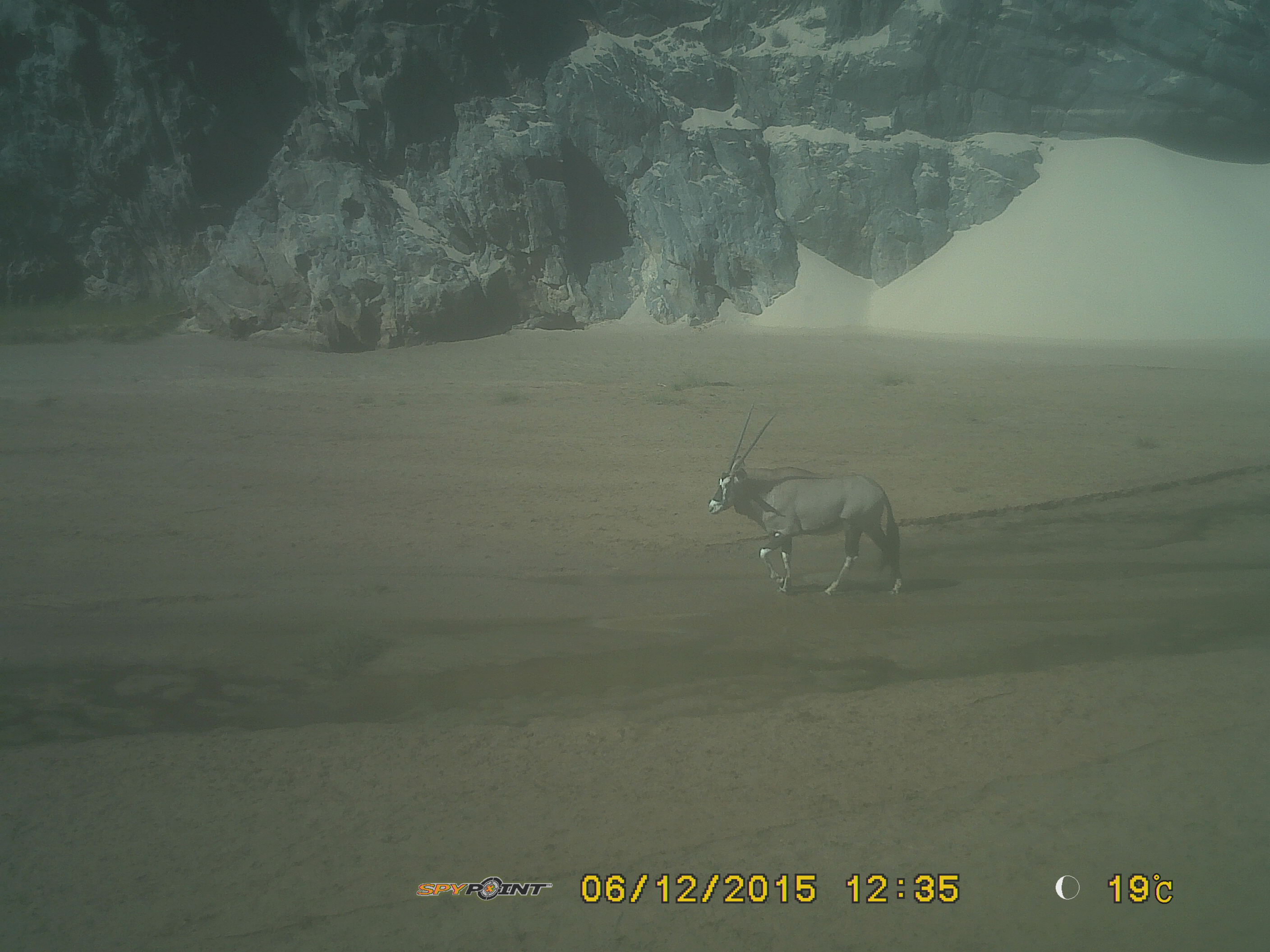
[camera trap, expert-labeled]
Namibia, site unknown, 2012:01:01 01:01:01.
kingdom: Animalia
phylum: Chordata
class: Mammalia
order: Artiodactyla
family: Bovidae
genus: Oryx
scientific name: Oryx gazella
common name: gemsbok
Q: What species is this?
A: Oryx gazella (gemsbok).